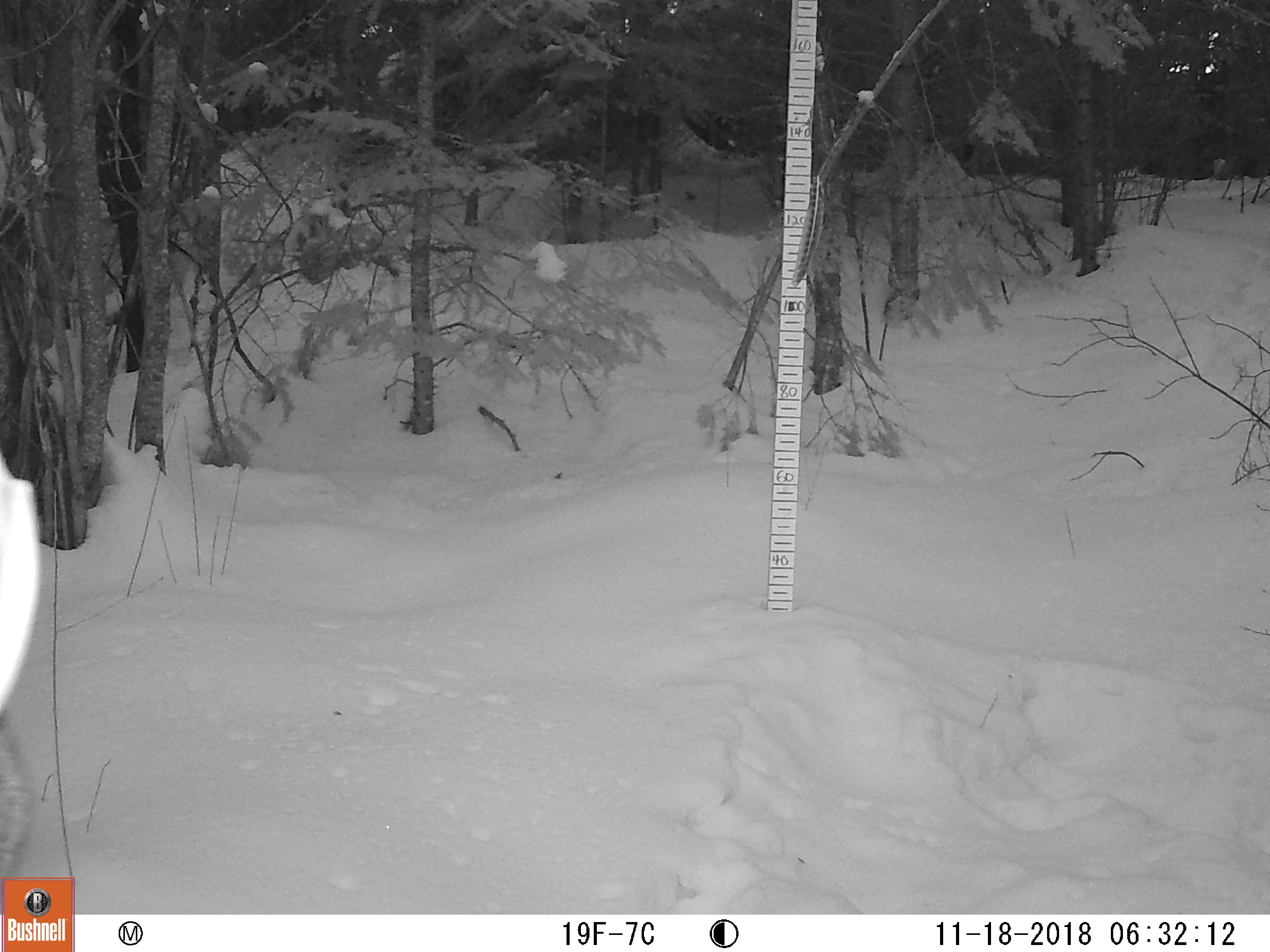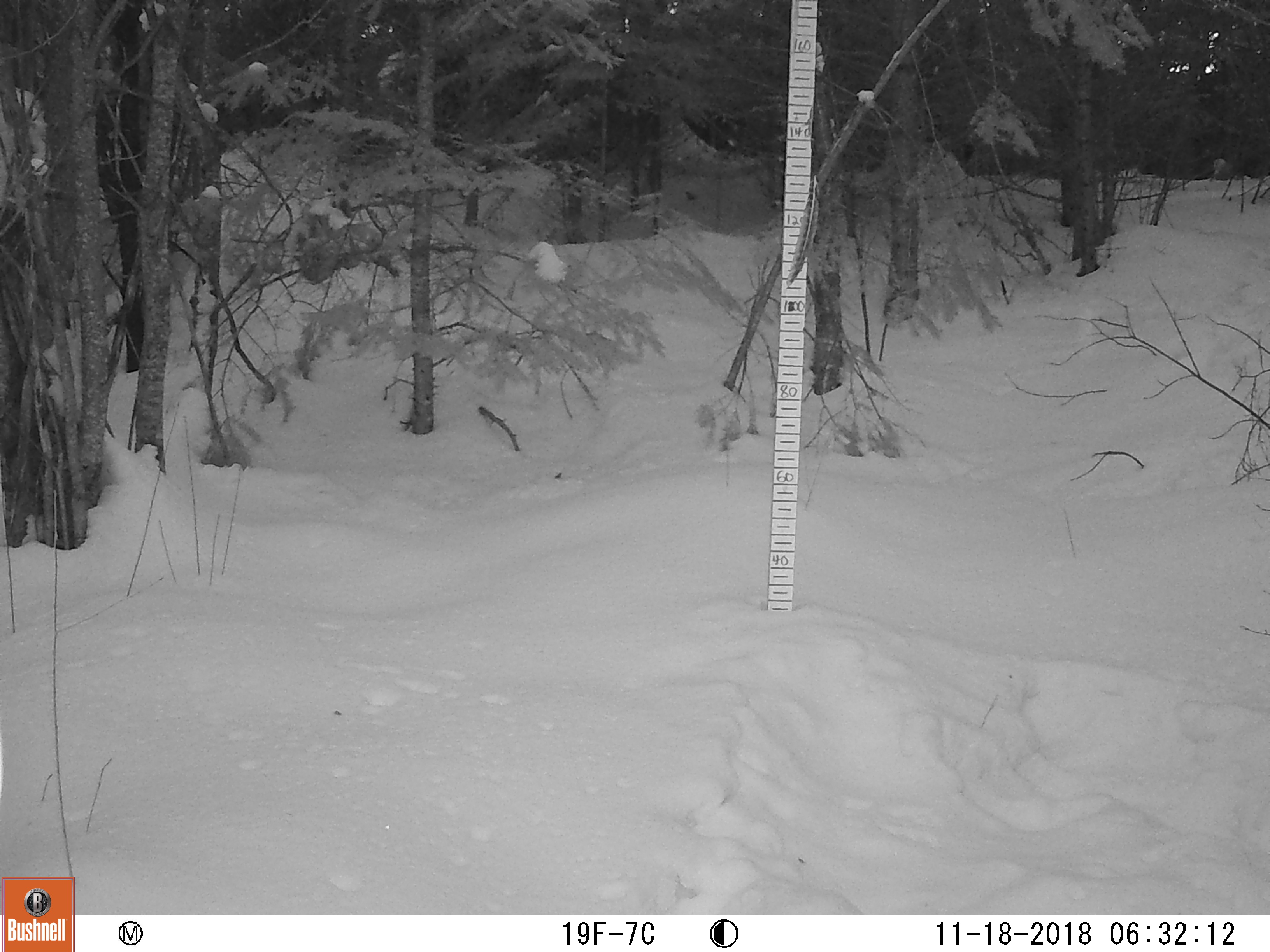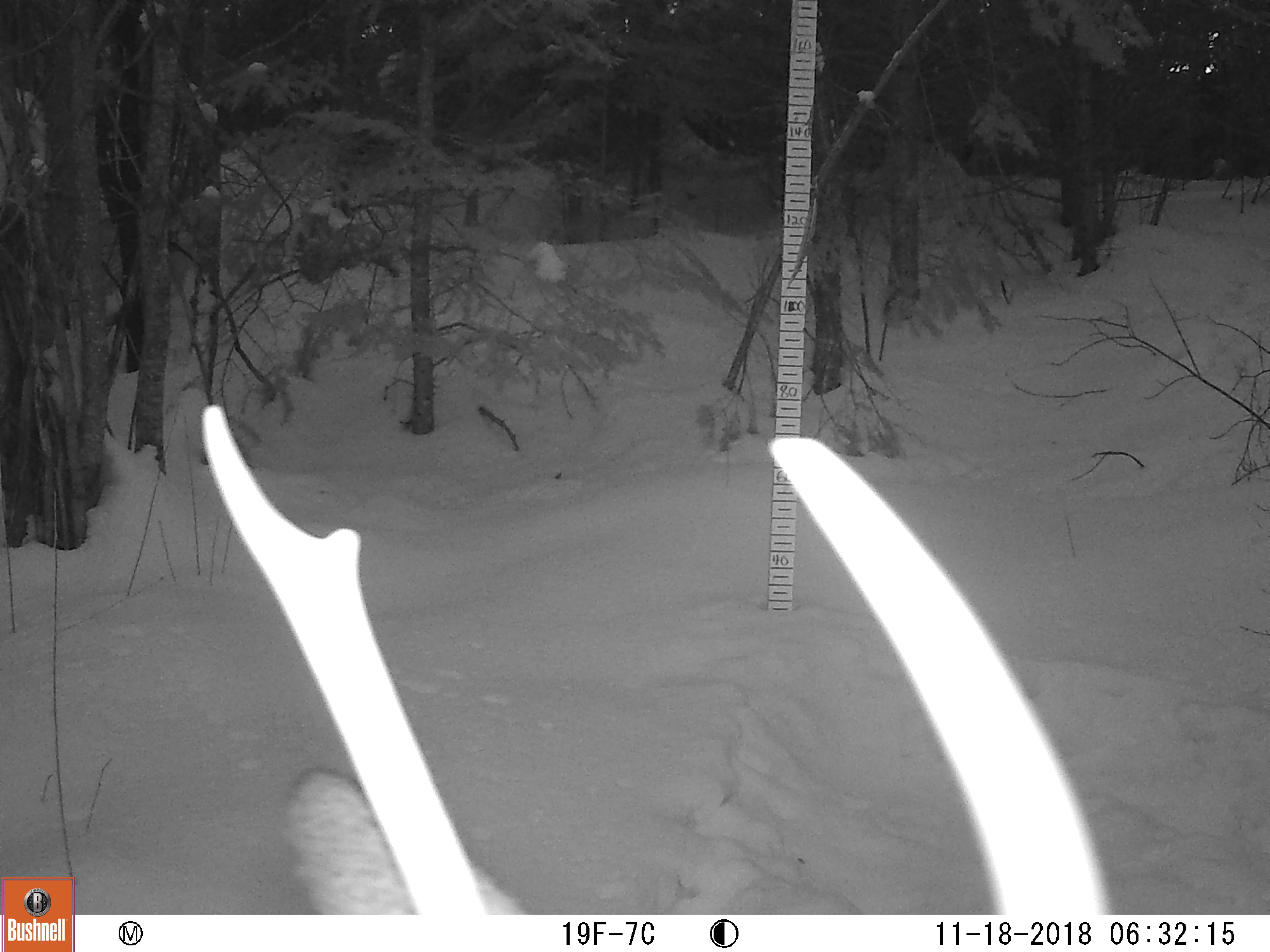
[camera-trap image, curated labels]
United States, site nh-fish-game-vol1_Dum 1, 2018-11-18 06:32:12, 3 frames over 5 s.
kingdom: Animalia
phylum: Chordata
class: Mammalia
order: Artiodactyla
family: Cervidae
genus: Odocoileus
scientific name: Odocoileus virginianus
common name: white-tailed deer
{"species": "white-tailed deer (Odocoileus virginianus)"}